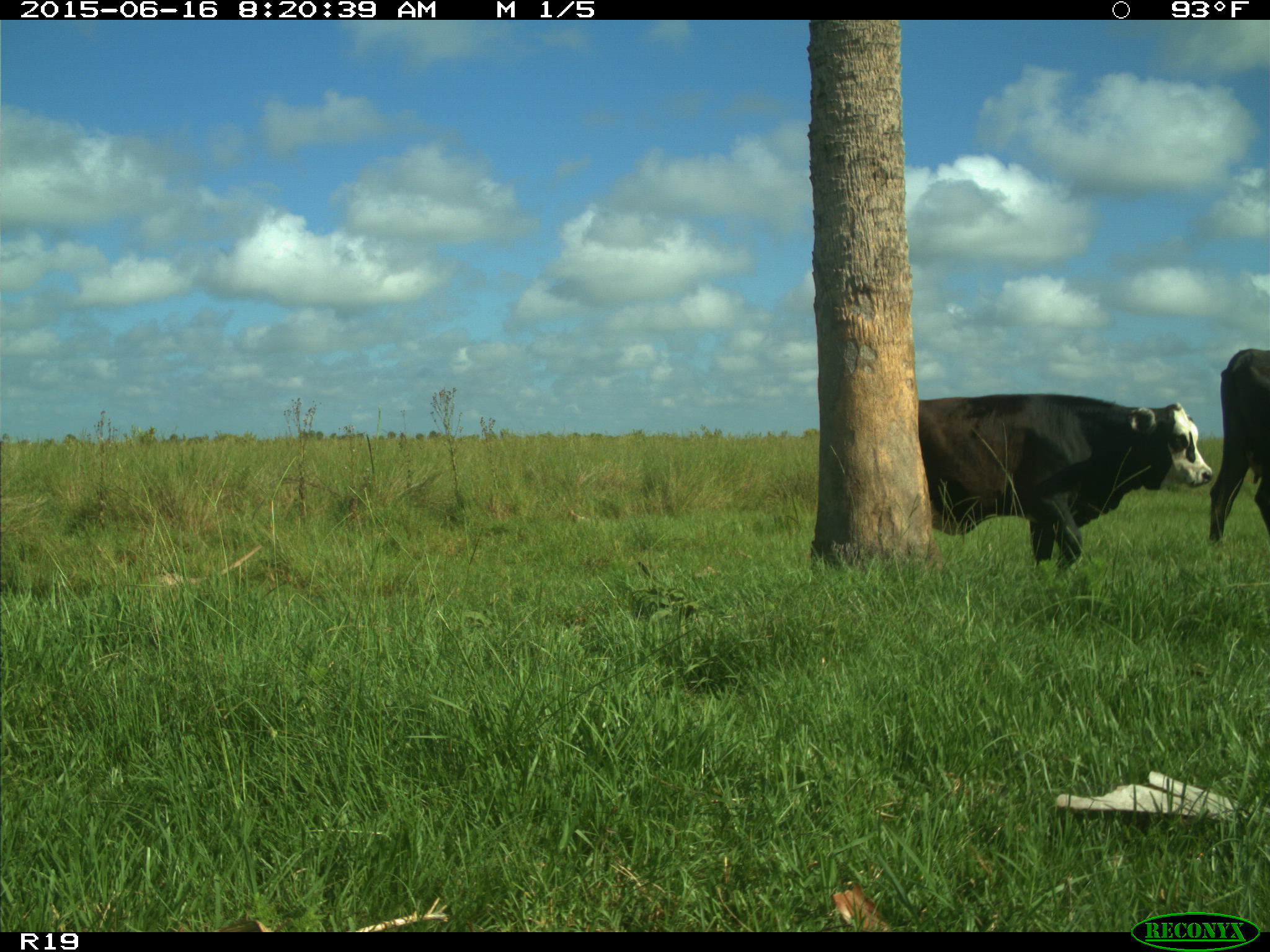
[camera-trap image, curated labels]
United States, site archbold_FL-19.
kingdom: Animalia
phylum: Chordata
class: Mammalia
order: Artiodactyla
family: Bovidae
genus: Bos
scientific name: Bos taurus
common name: domestic cow